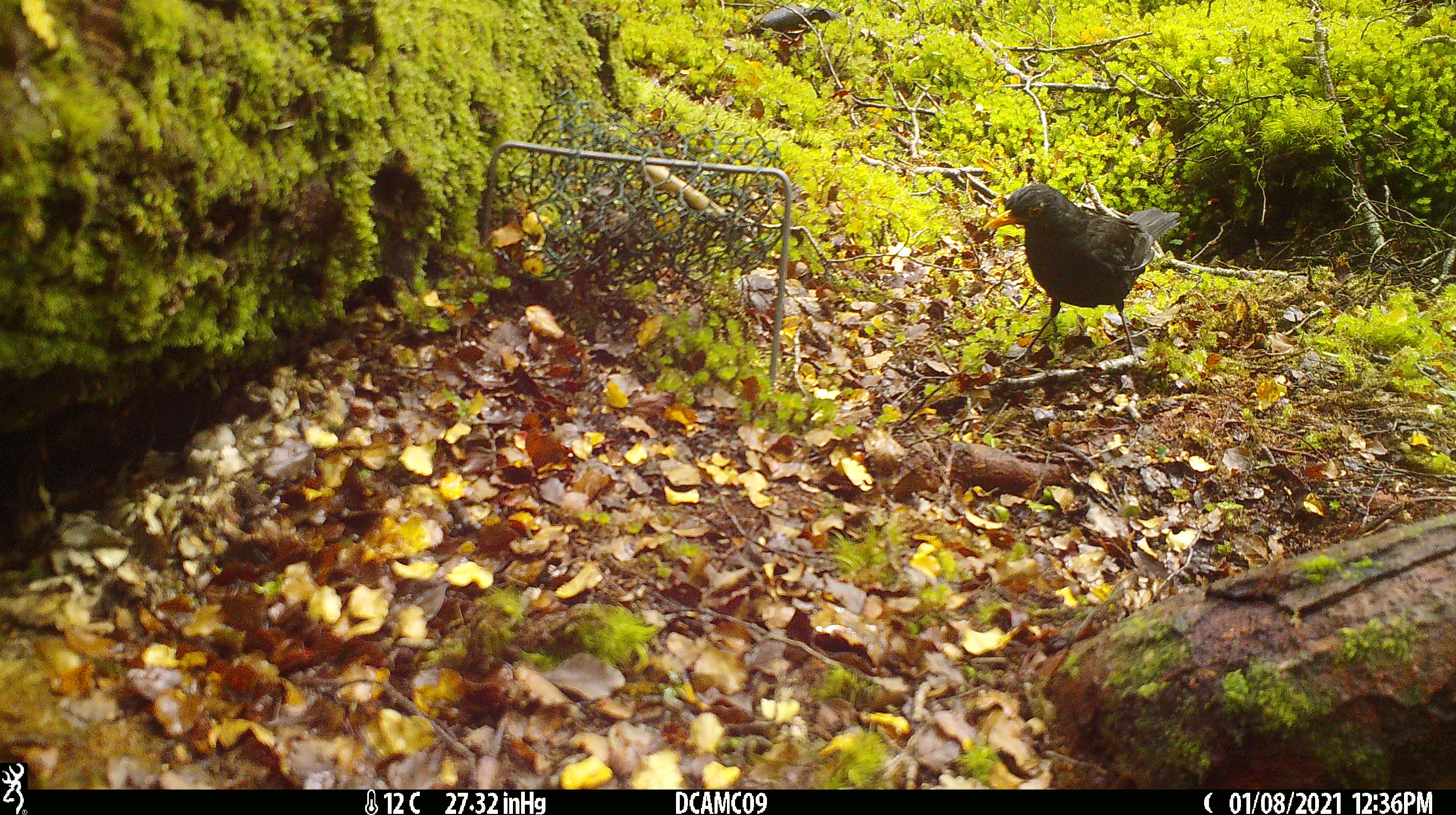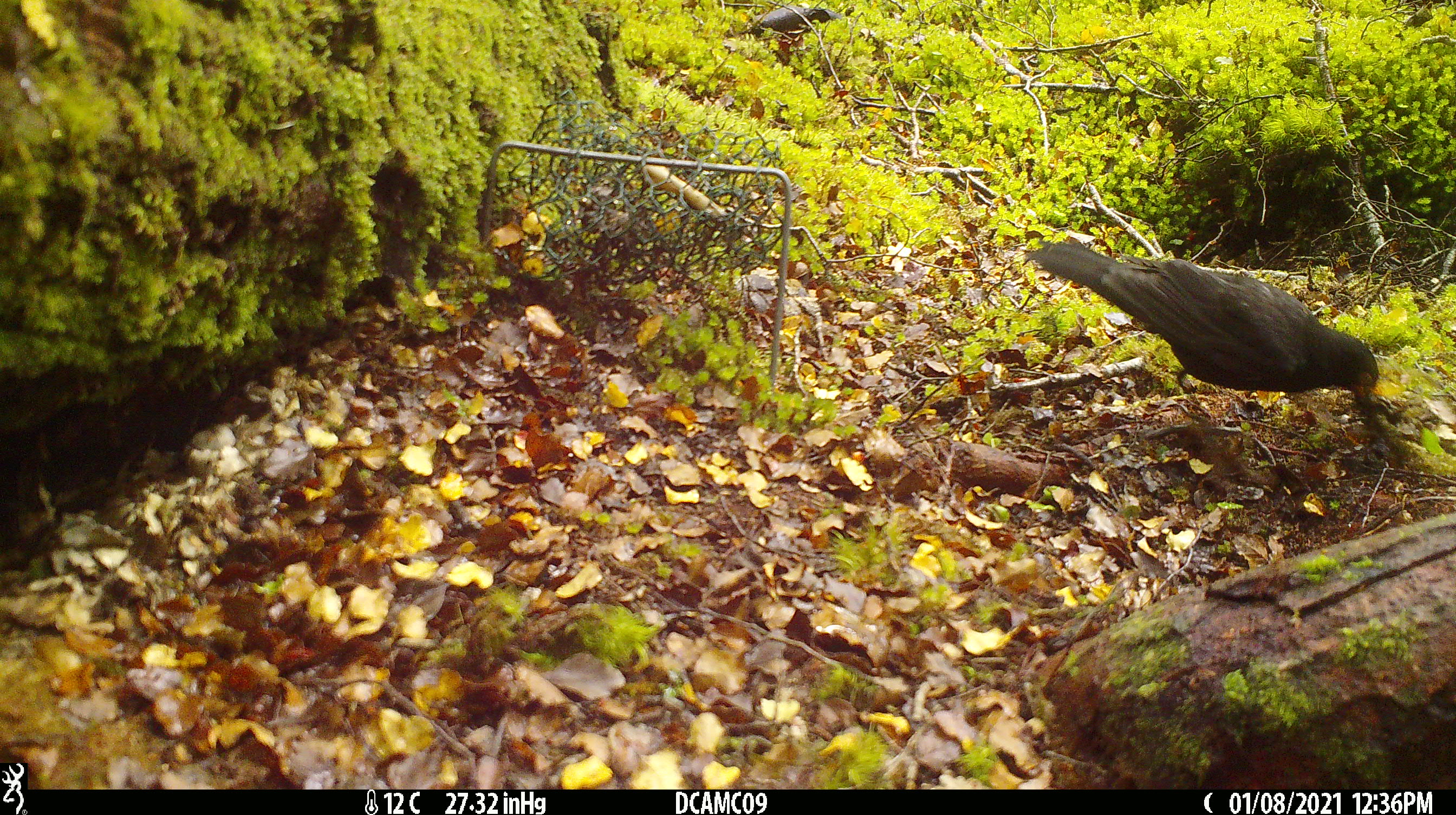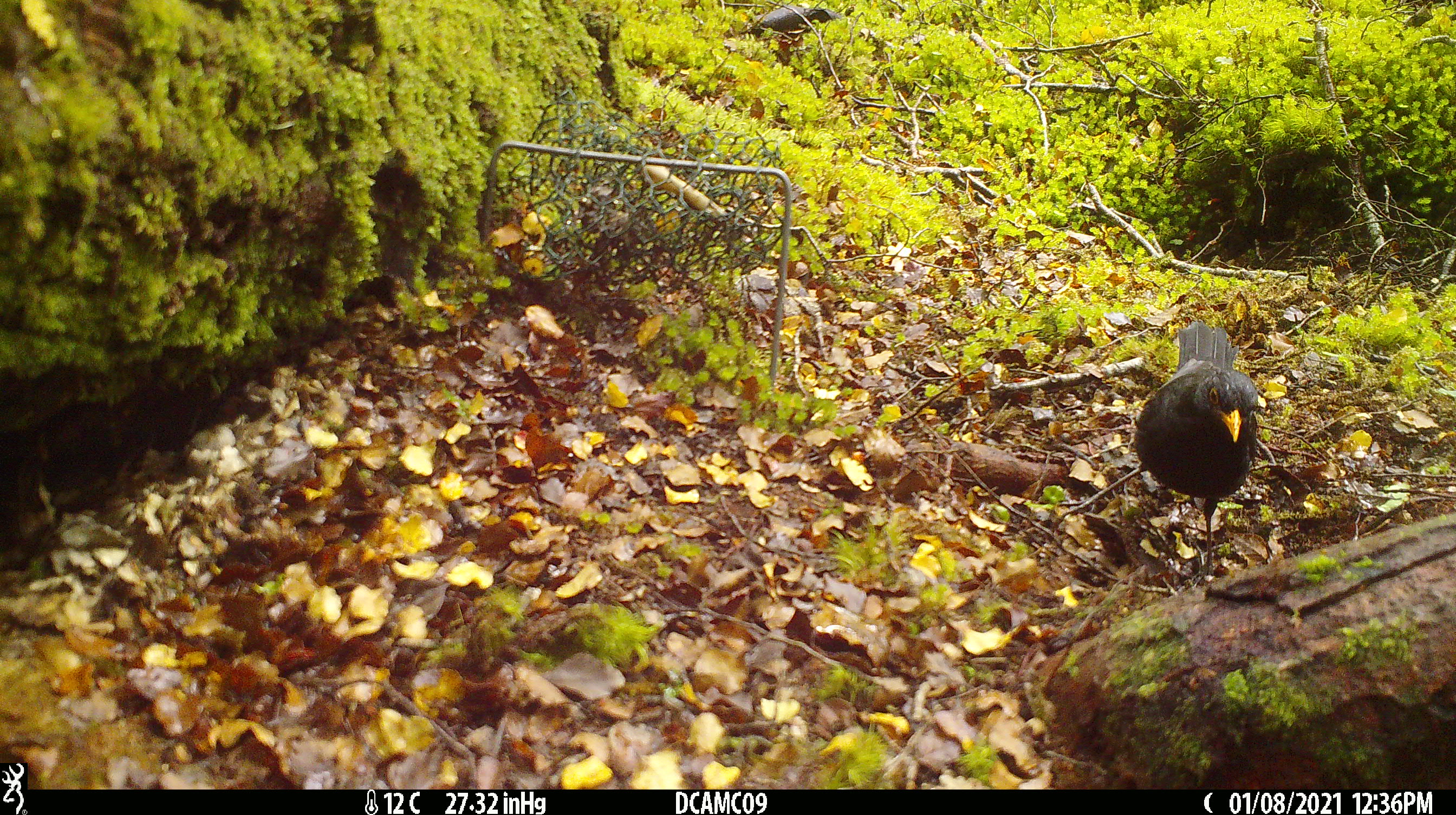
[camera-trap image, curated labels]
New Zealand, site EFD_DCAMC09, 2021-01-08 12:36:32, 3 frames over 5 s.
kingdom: Animalia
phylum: Chordata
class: Aves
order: Passeriformes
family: Turdidae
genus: Turdus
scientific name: Turdus merula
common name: eurasian blackbird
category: blackbird